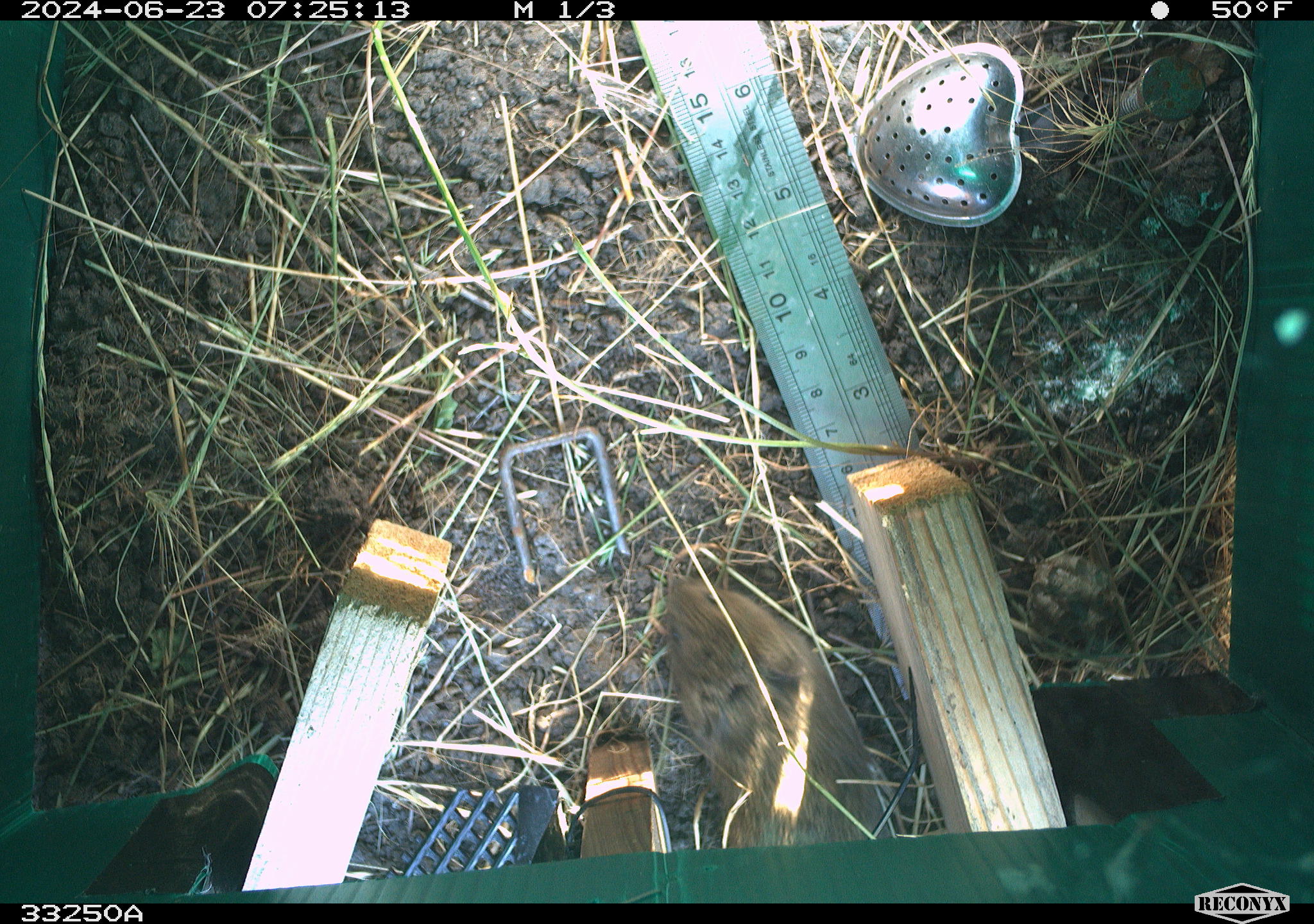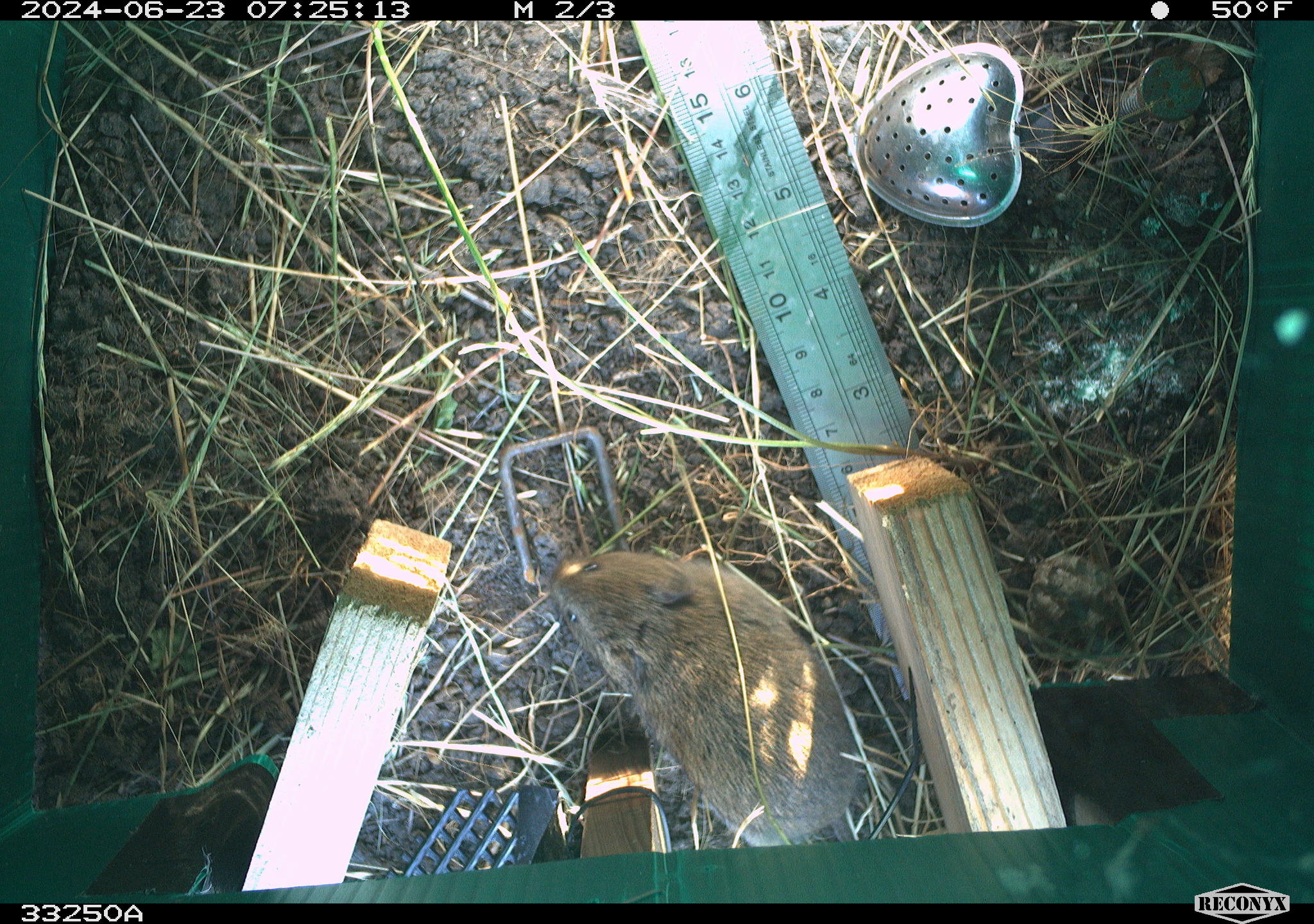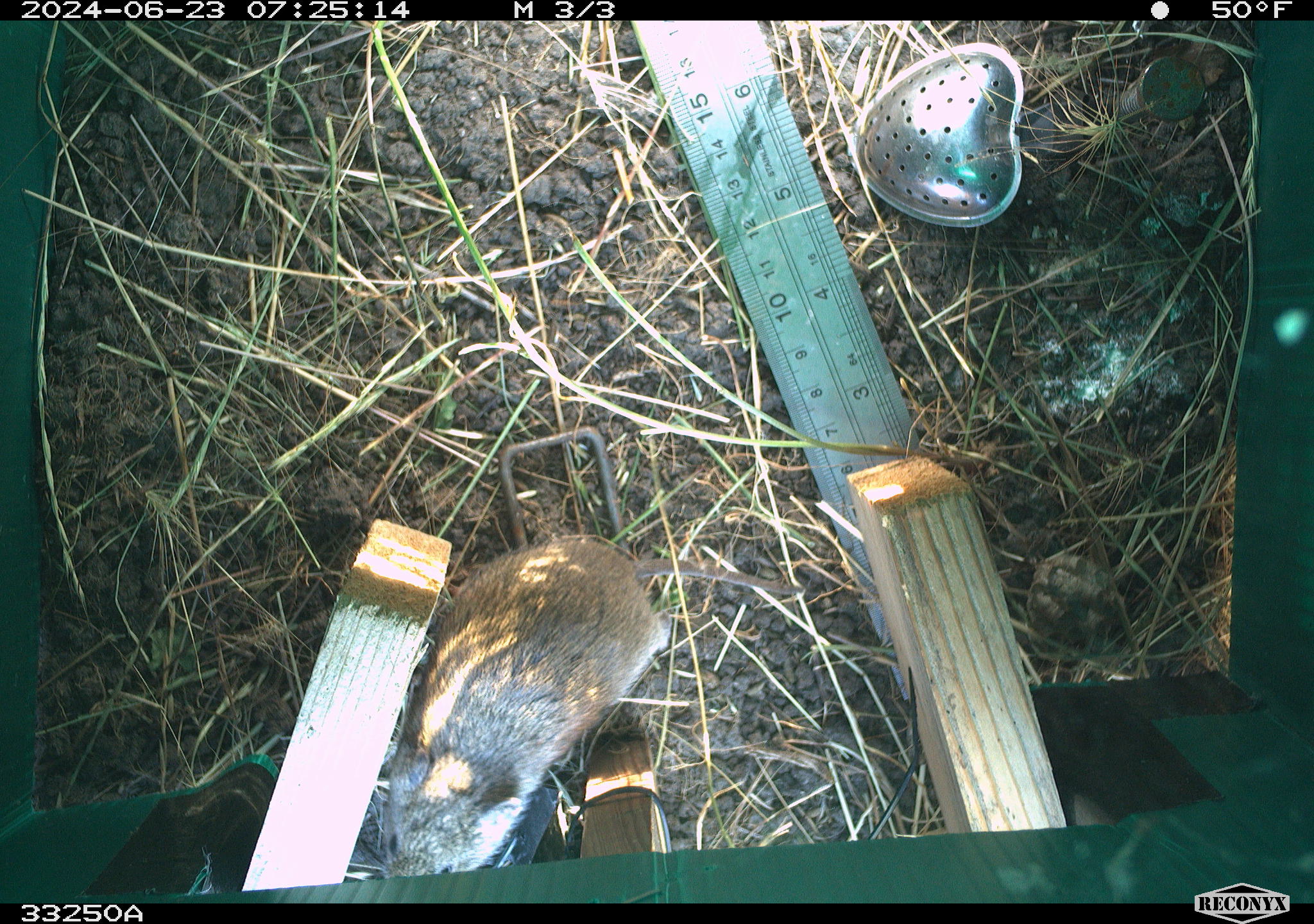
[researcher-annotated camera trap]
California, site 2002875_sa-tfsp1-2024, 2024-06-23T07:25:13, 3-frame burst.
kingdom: Animalia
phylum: Chordata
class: Mammalia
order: Rodentia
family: Cricetidae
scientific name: Arvicolinae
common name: voles, lemmings, and muskrats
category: arvicolinae subfamily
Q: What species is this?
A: Arvicolinae subfamily (voles, lemmings, and muskrats) (Arvicolinae).